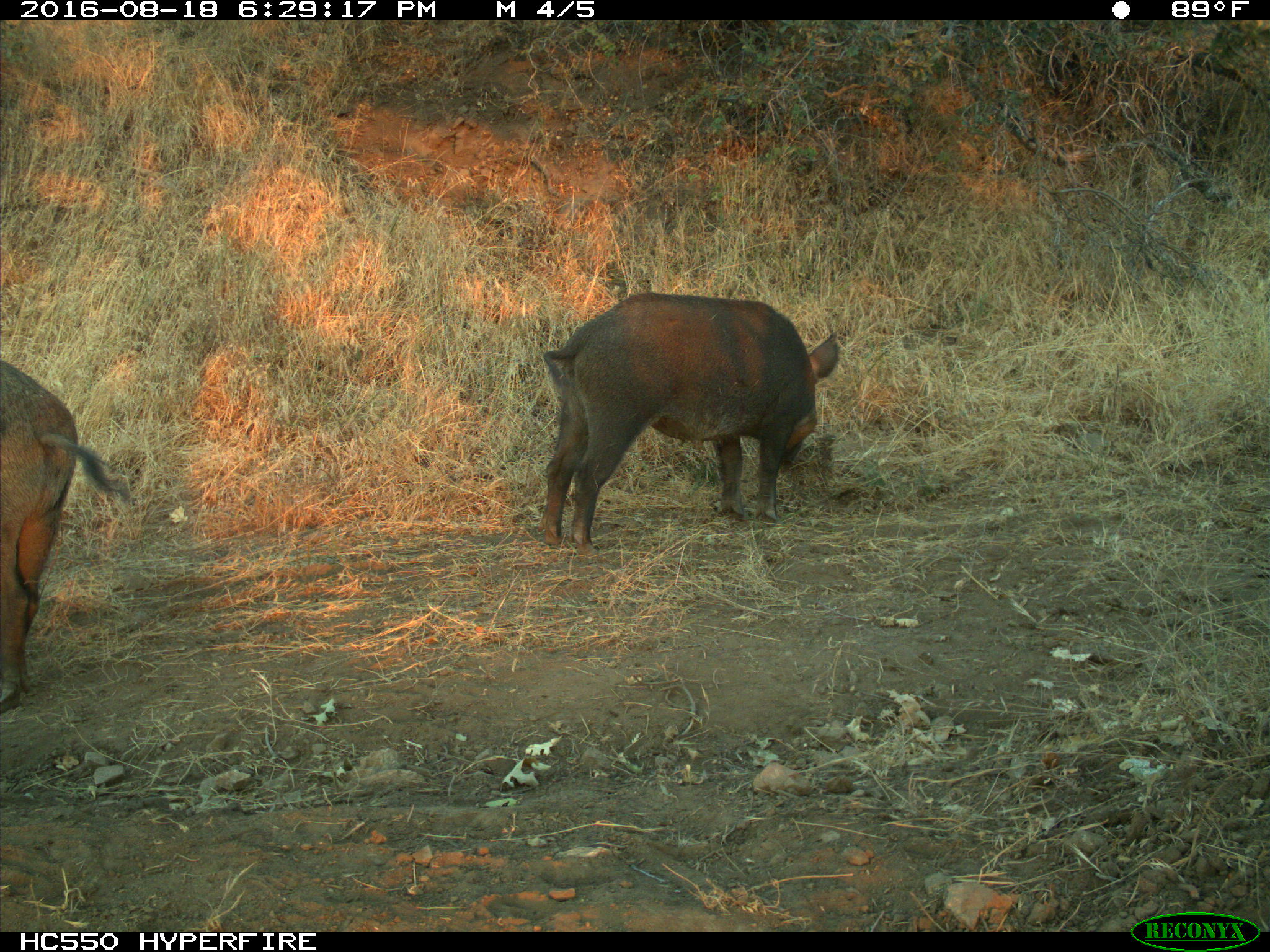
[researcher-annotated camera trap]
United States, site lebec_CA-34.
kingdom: Animalia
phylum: Chordata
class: Mammalia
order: Artiodactyla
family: Suidae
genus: Sus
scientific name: Sus scrofa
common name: wild boar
Sus scrofa (wild boar).